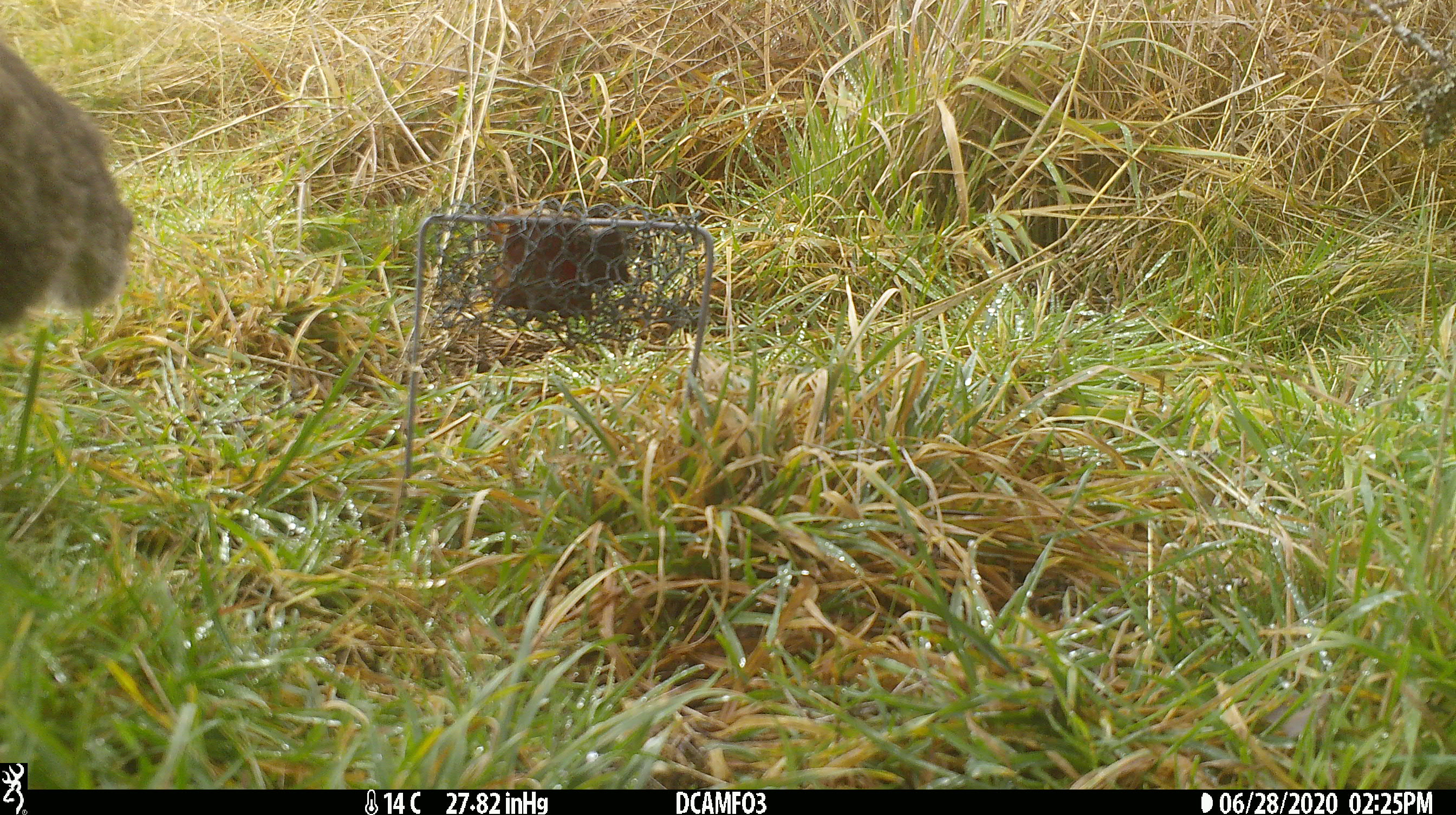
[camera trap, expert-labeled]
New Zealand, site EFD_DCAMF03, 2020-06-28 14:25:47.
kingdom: Animalia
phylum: Chordata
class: Mammalia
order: Carnivora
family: Felidae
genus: Felis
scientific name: Felis catus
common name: domestic cat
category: cat